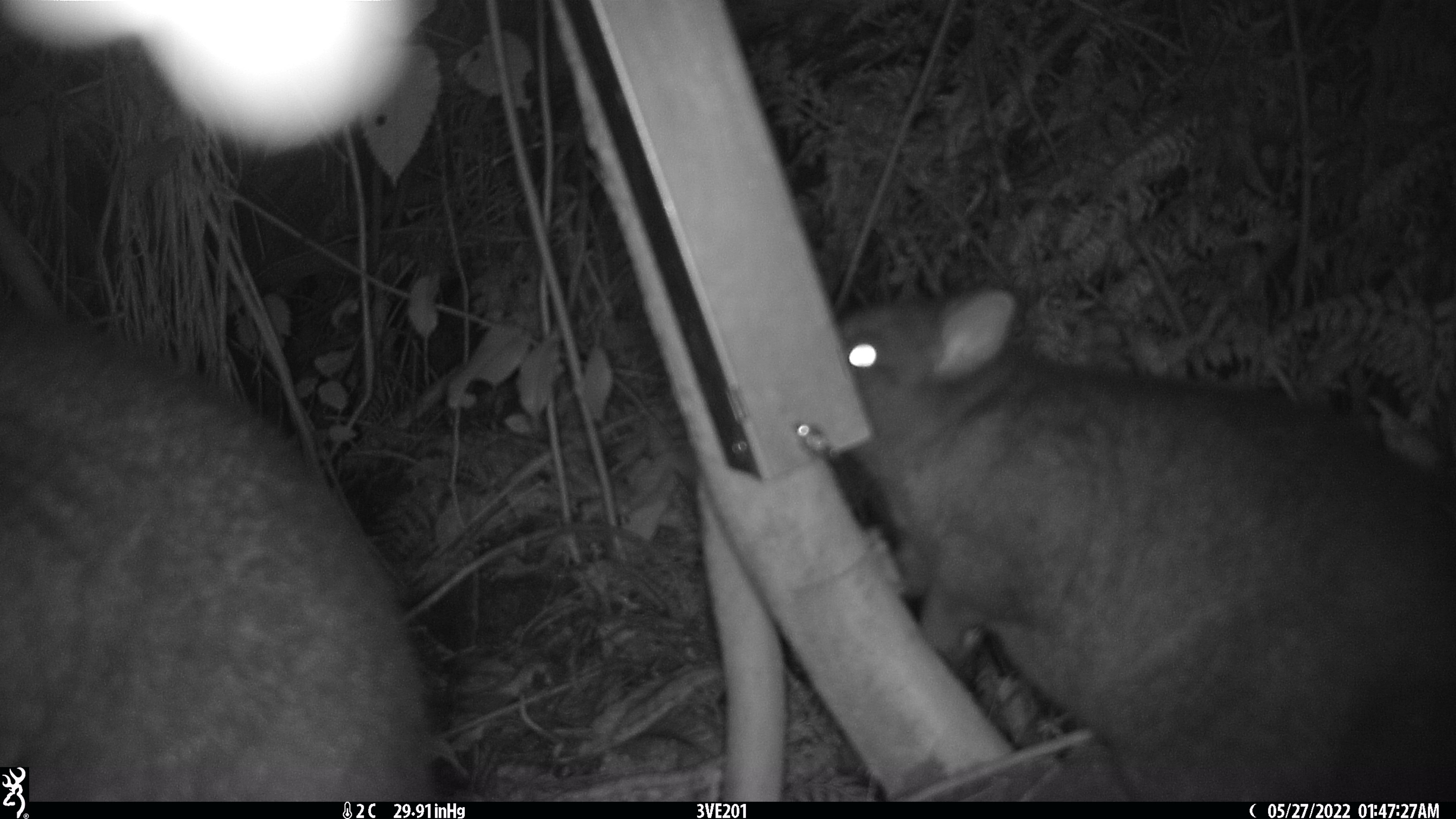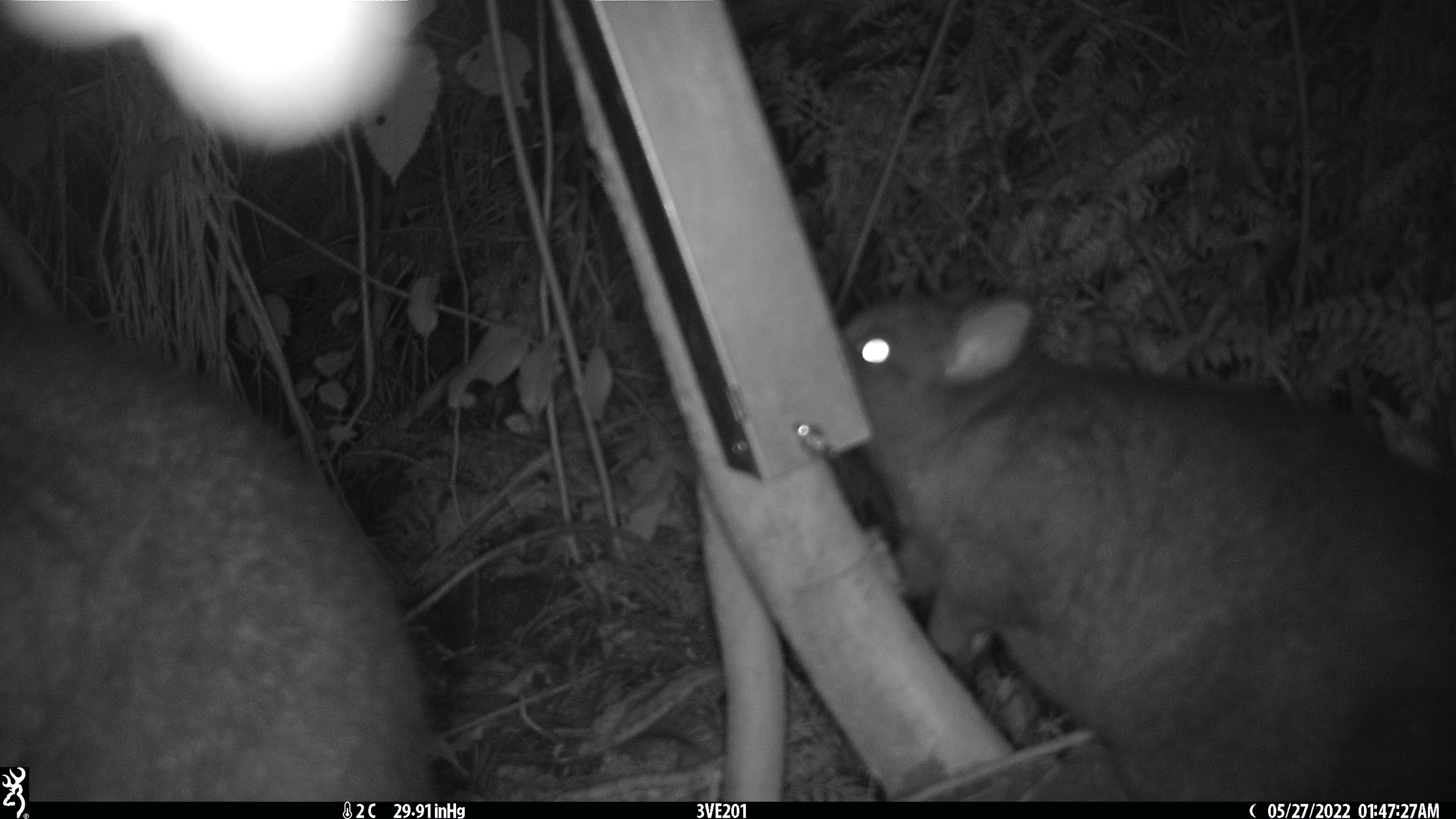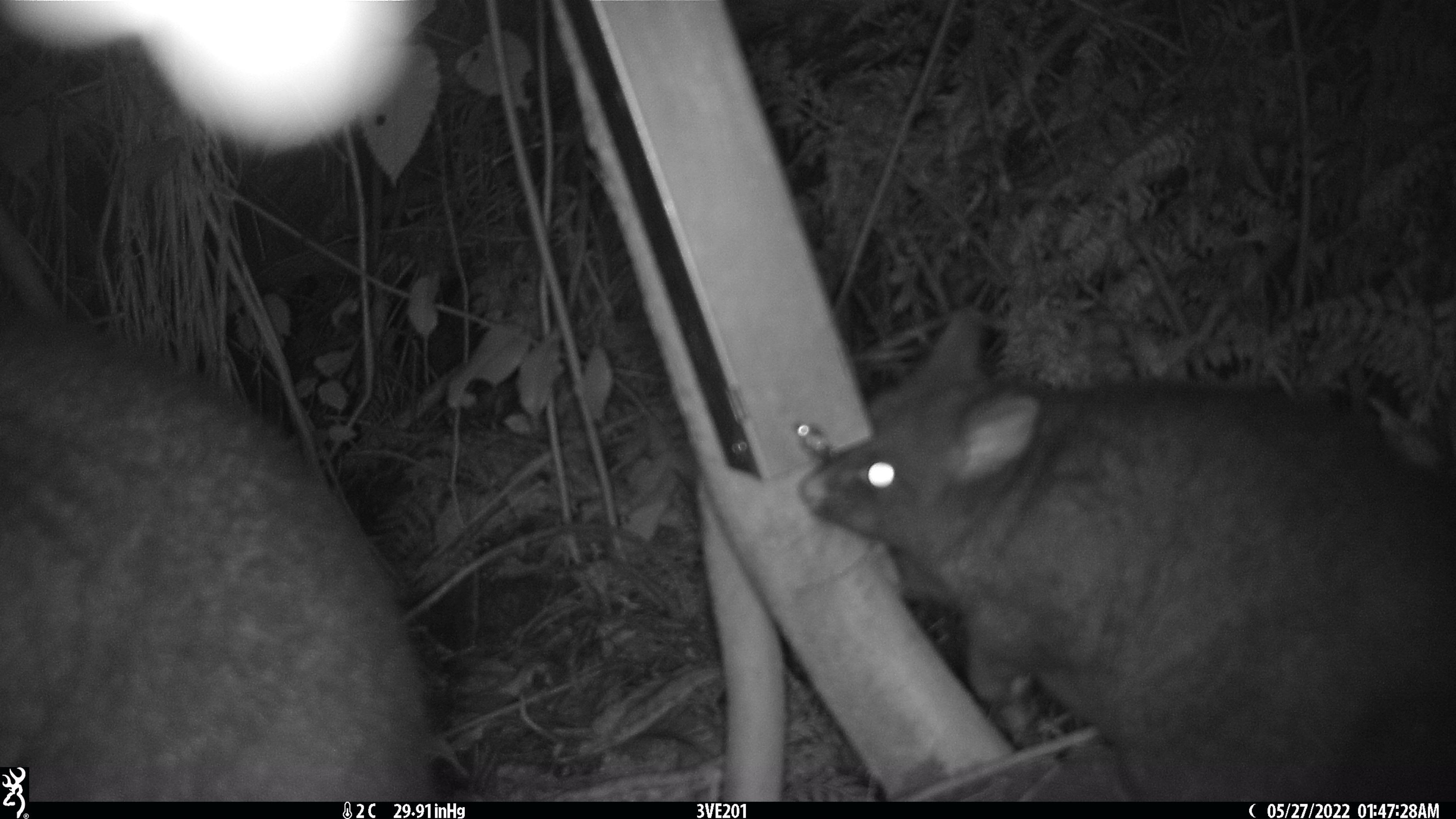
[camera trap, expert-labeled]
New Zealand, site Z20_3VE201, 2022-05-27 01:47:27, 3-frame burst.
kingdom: Animalia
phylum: Chordata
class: Mammalia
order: Diprotodontia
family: Phalangeridae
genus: Trichosurus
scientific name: Trichosurus vulpecula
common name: common brushtail possum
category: possum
Possum (common brushtail possum) (Trichosurus vulpecula).